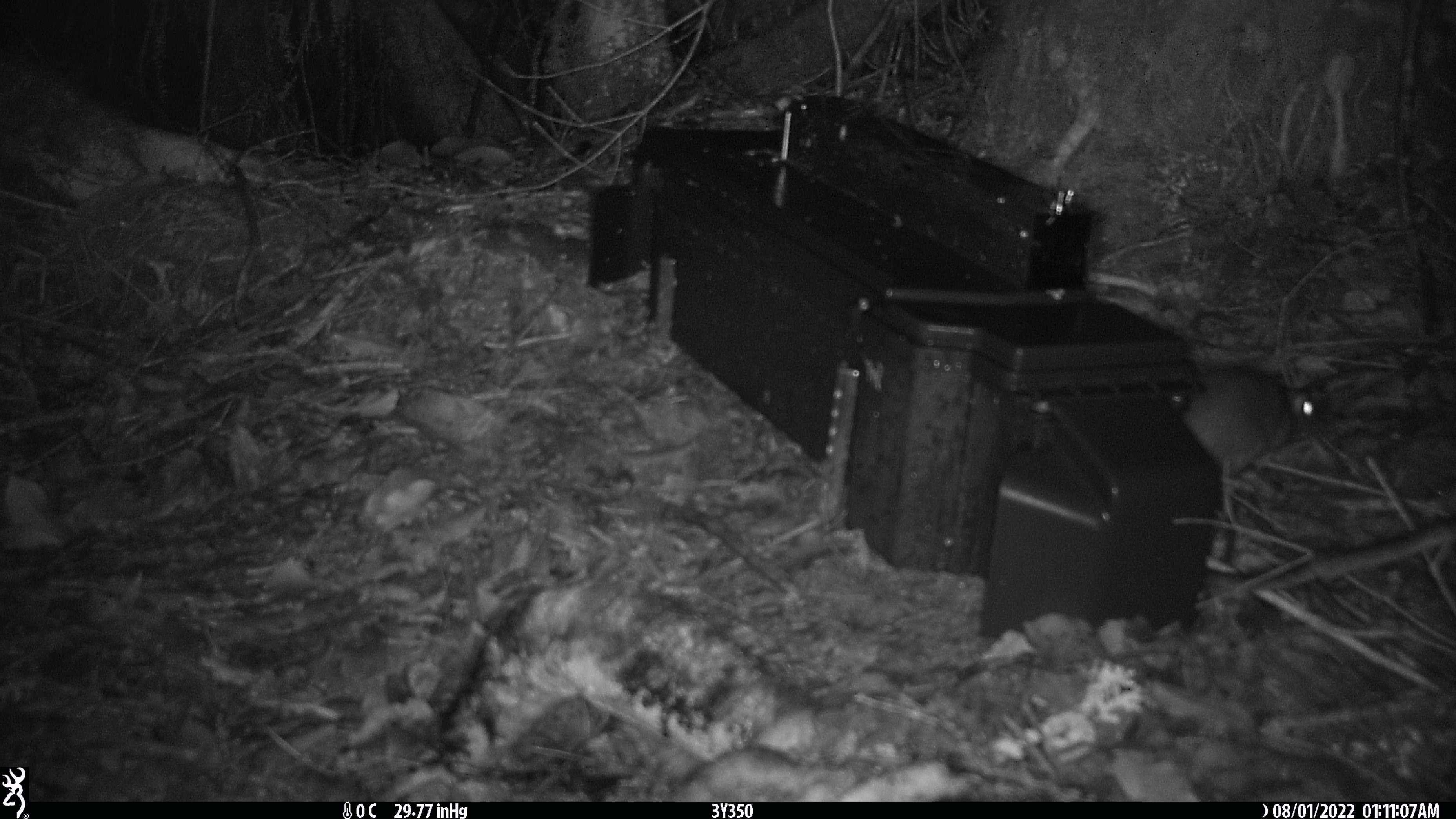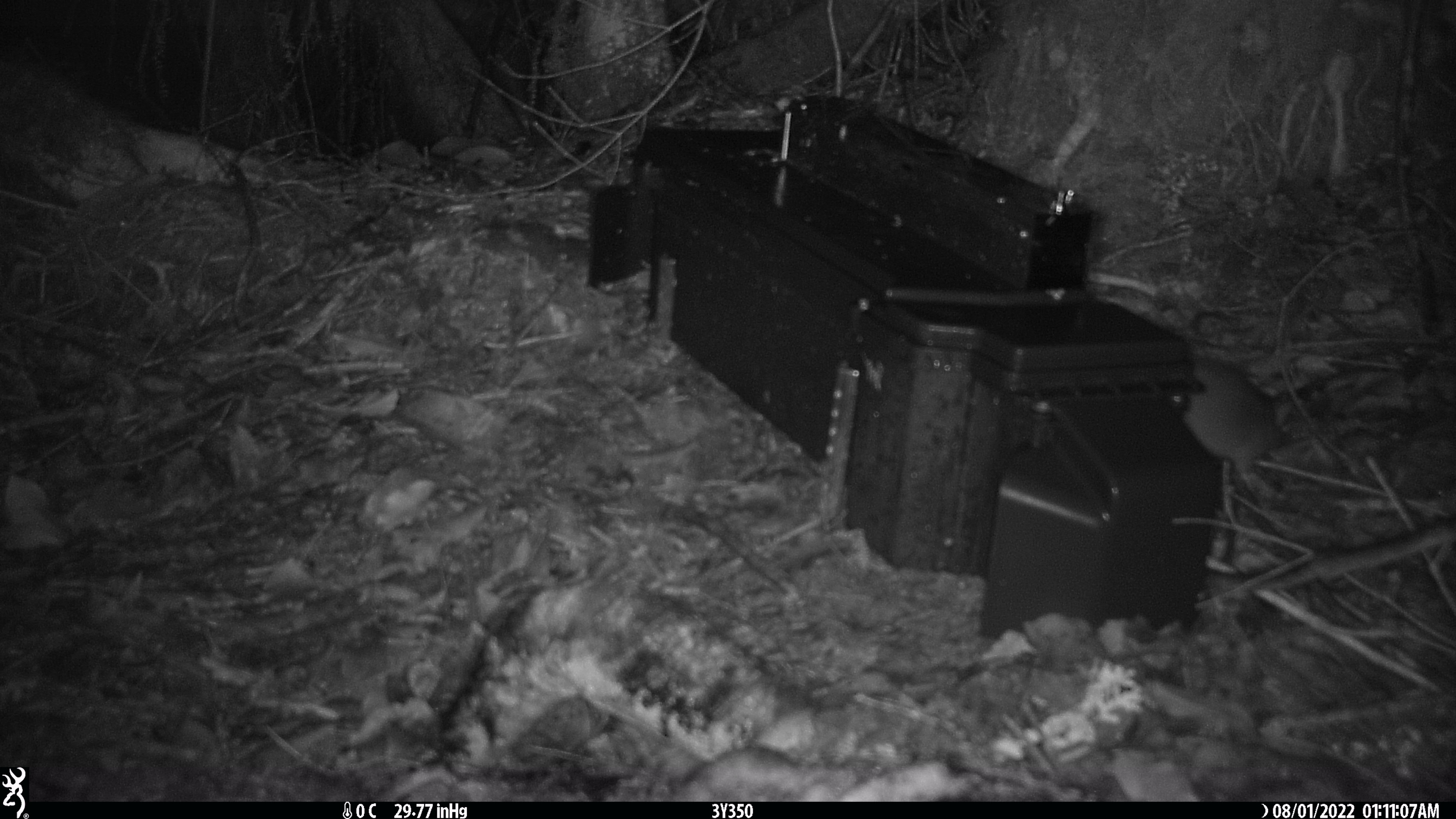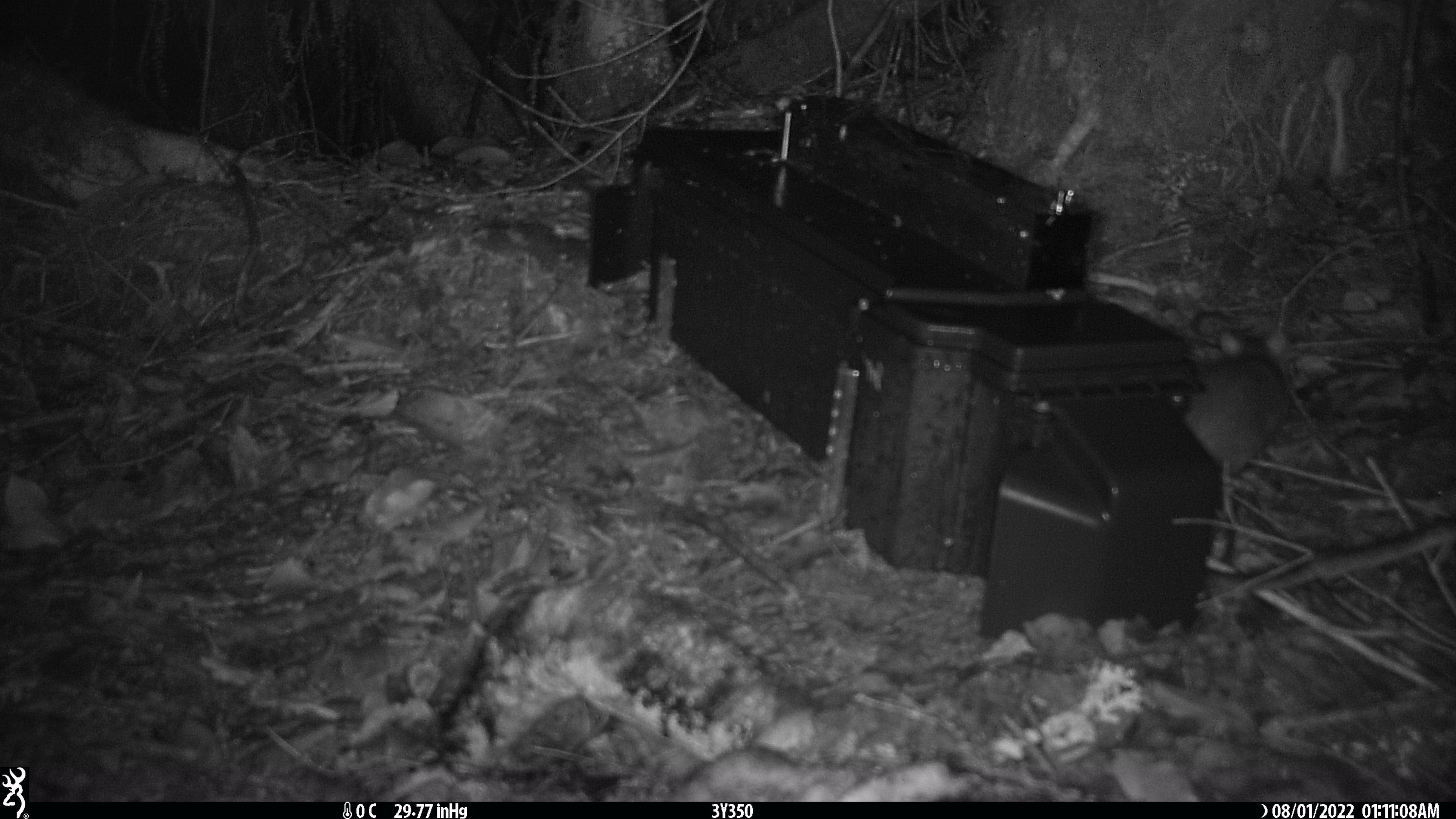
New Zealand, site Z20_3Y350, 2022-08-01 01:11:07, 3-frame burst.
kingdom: Animalia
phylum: Chordata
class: Mammalia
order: Rodentia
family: Muridae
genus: Rattus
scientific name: Rattus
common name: rat